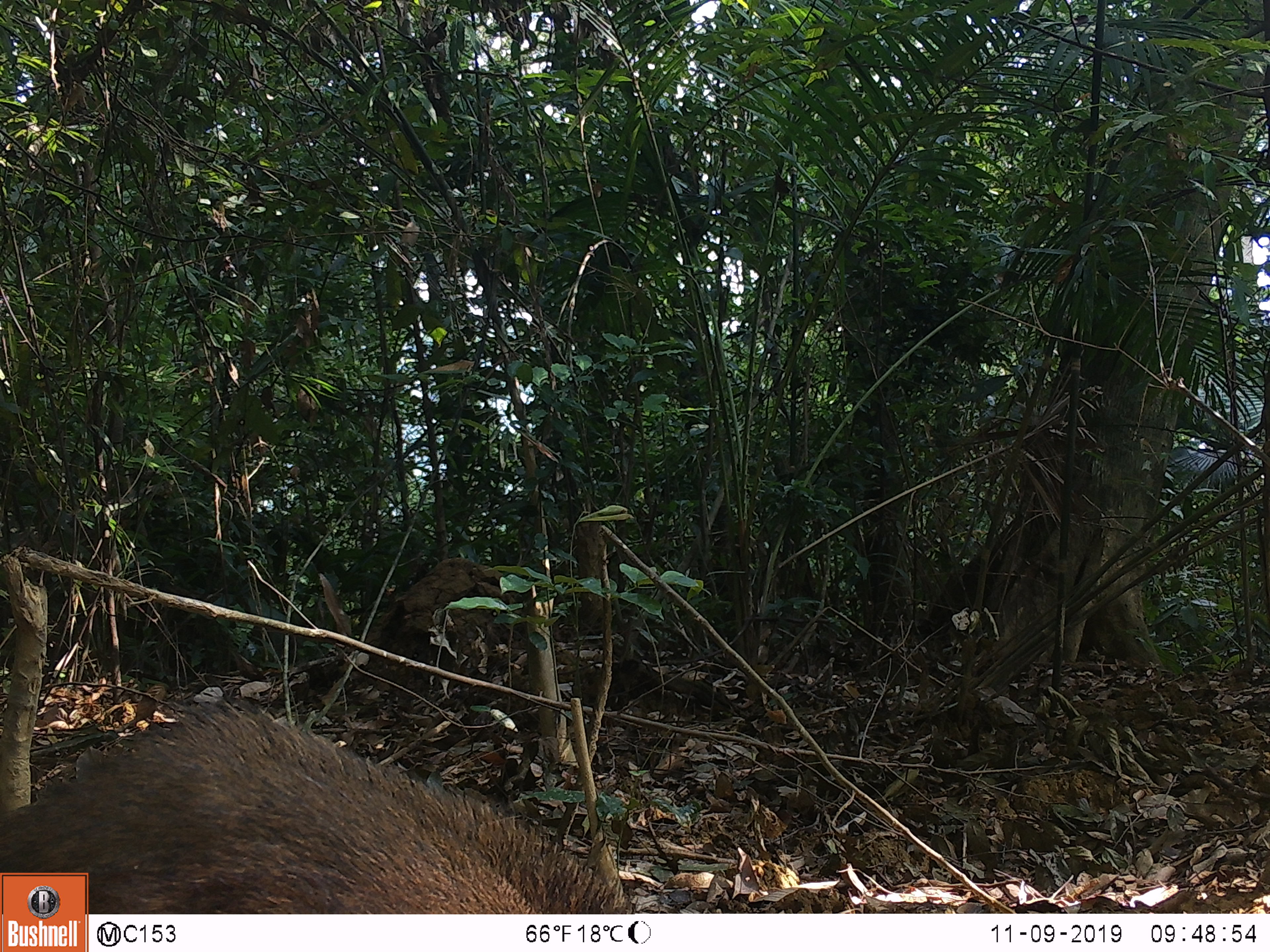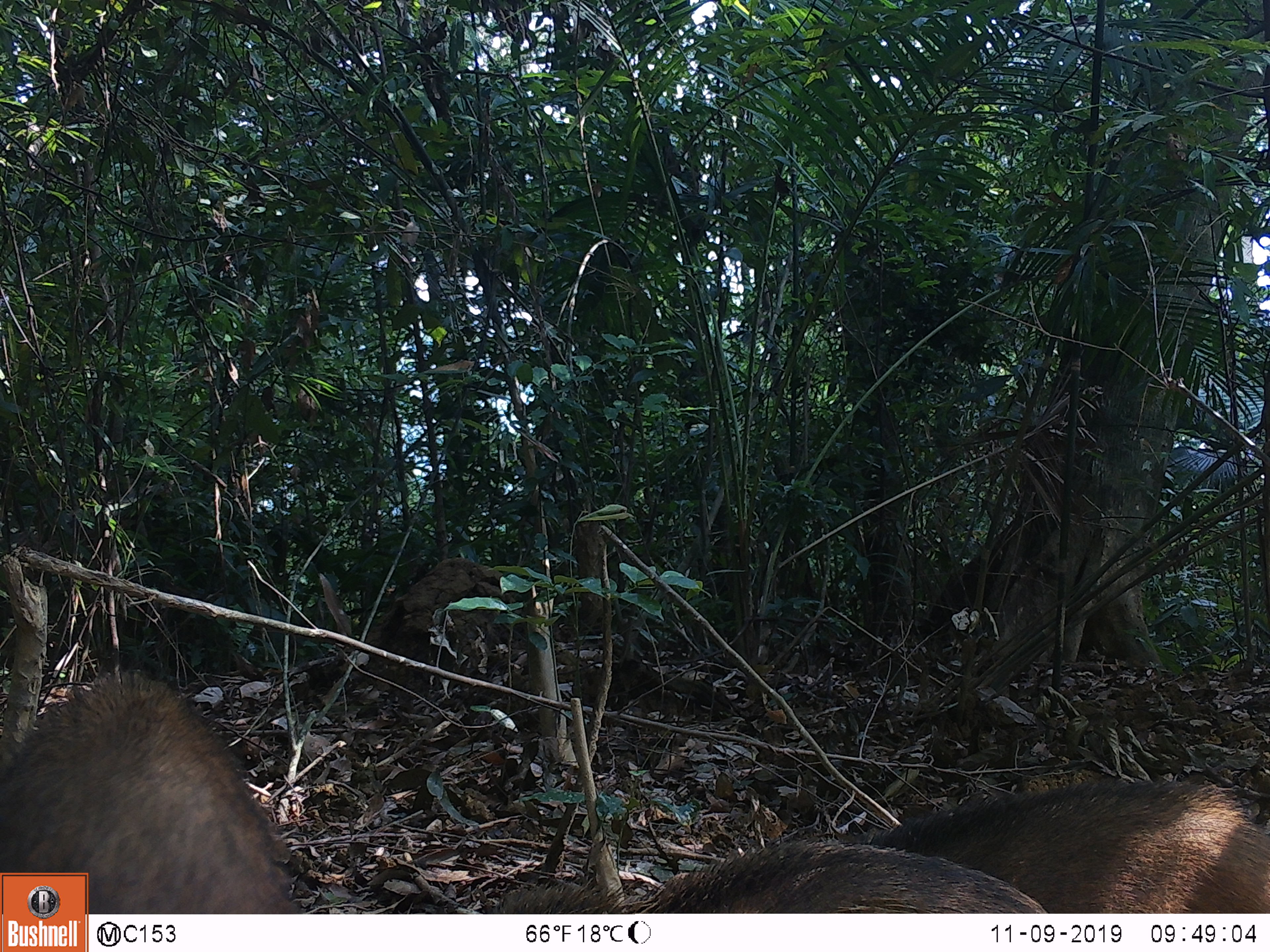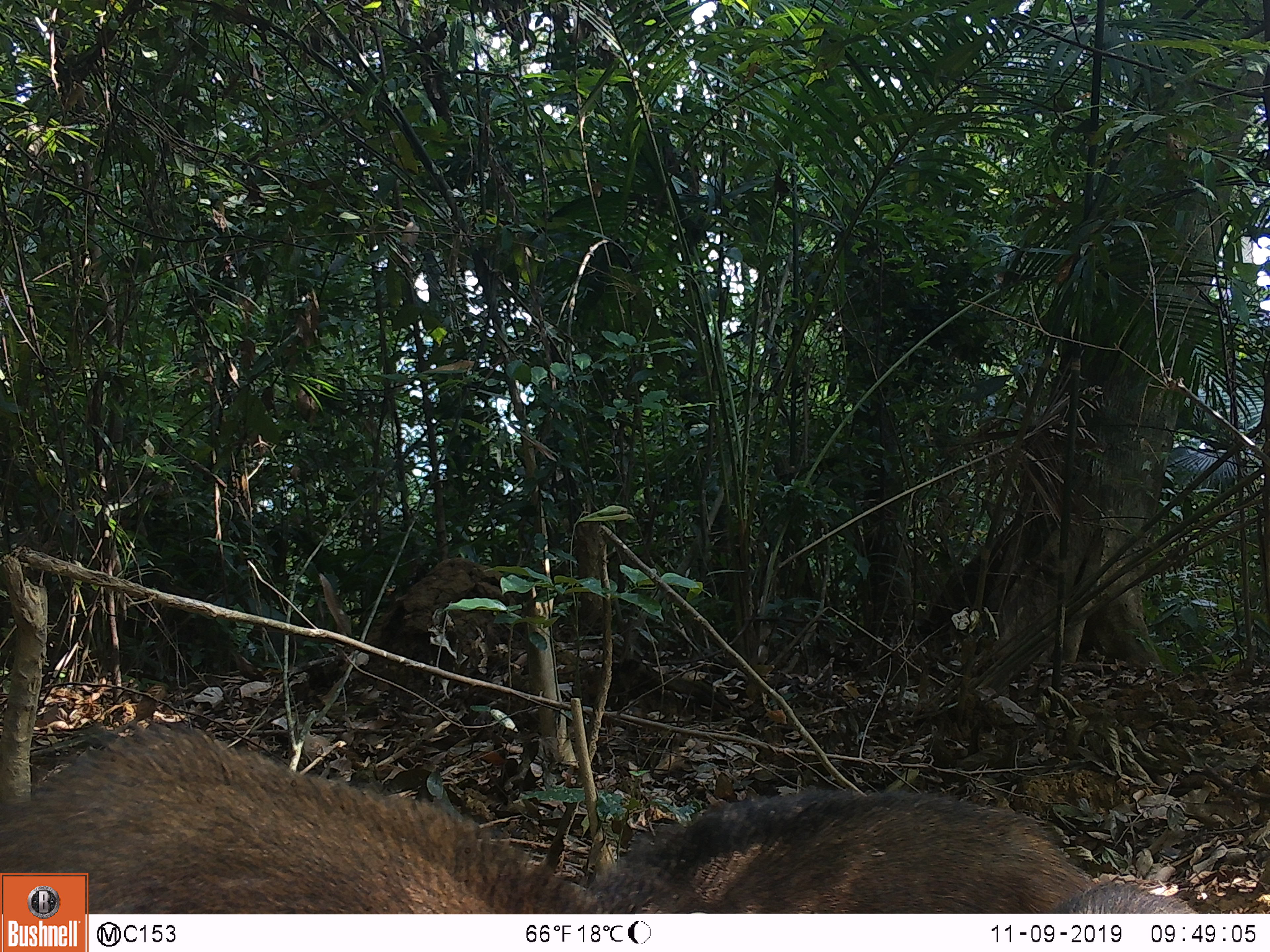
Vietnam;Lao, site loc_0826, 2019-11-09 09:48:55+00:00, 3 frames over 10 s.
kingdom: Animalia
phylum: Chordata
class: Mammalia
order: Artiodactyla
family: Suidae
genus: Sus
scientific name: Sus scrofa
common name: eurasian wild pig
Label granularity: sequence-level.